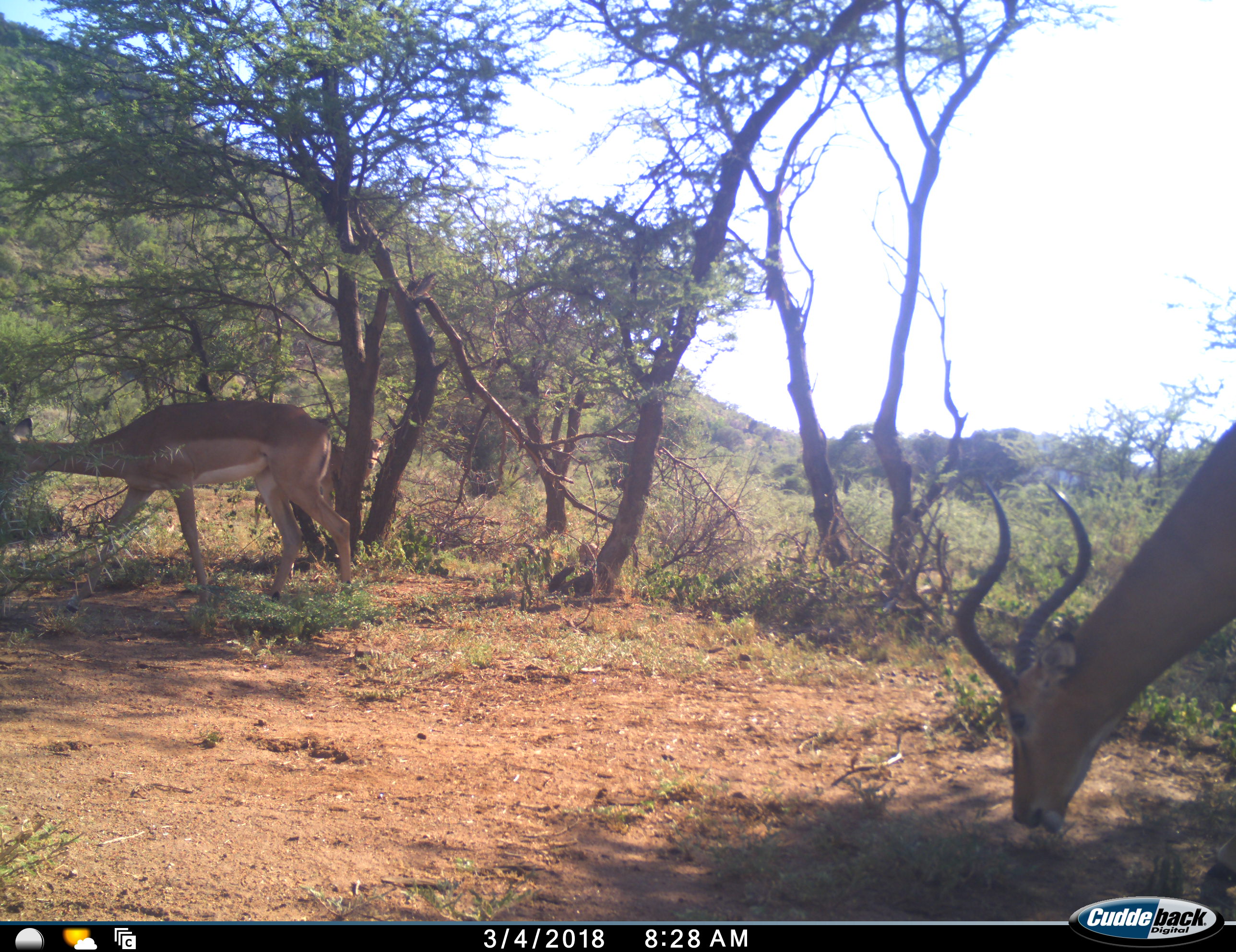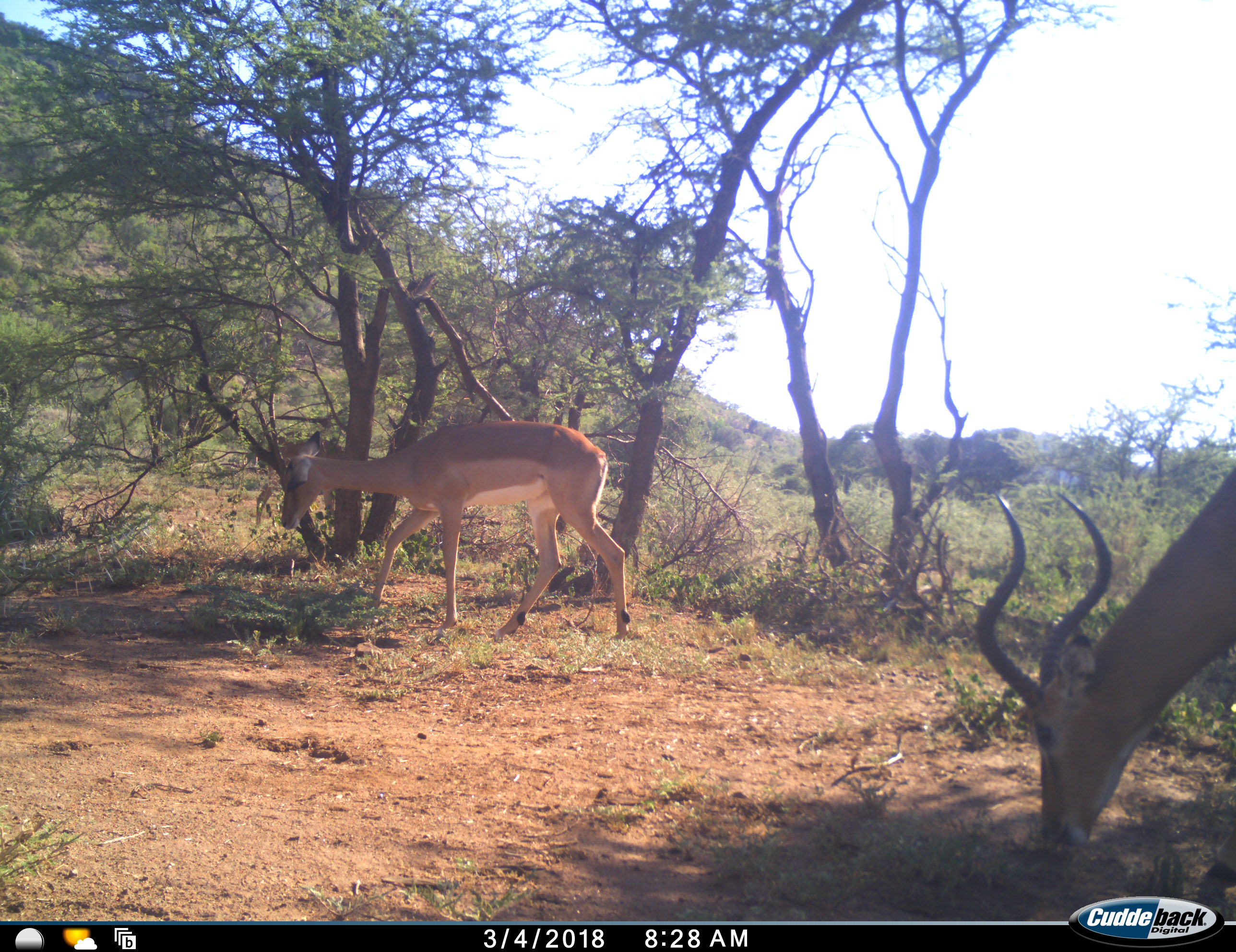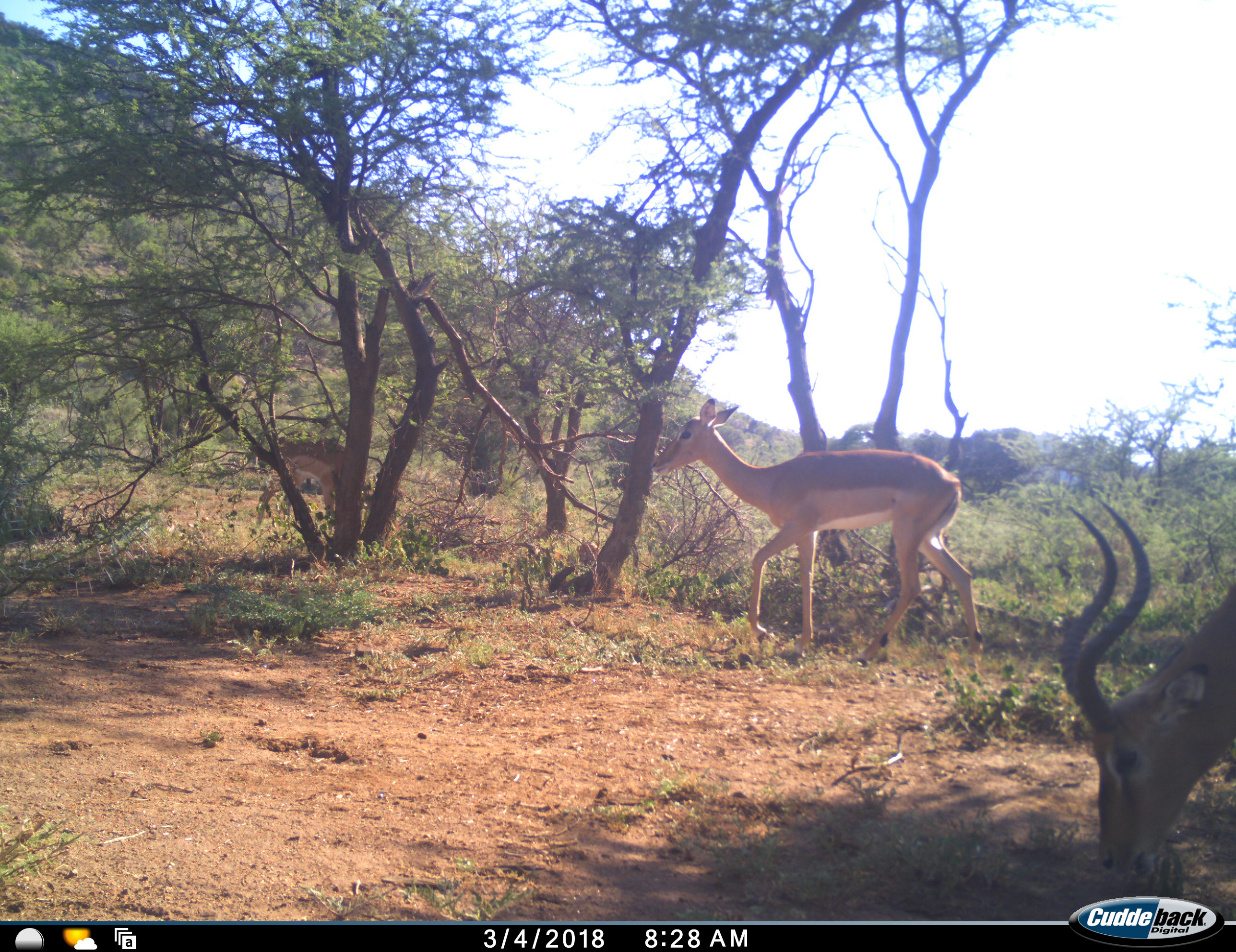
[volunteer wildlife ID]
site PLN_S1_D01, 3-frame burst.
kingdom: Animalia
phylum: Chordata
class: Mammalia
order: Artiodactyla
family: Bovidae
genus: Aepyceros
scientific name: Aepyceros melampus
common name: impala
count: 3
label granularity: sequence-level